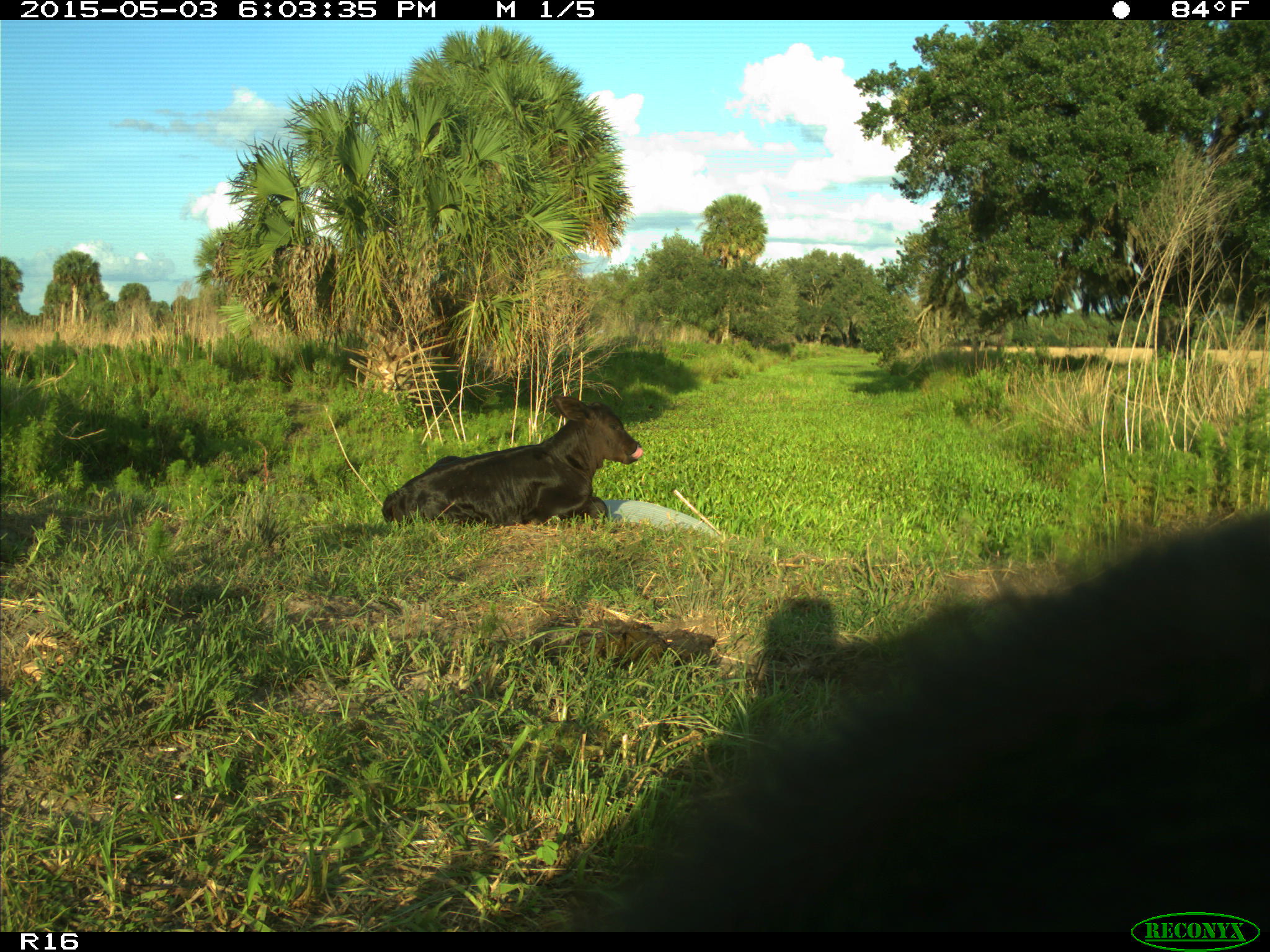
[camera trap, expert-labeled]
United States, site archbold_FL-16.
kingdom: Animalia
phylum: Chordata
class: Mammalia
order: Artiodactyla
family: Bovidae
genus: Bos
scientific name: Bos taurus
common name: domestic cow